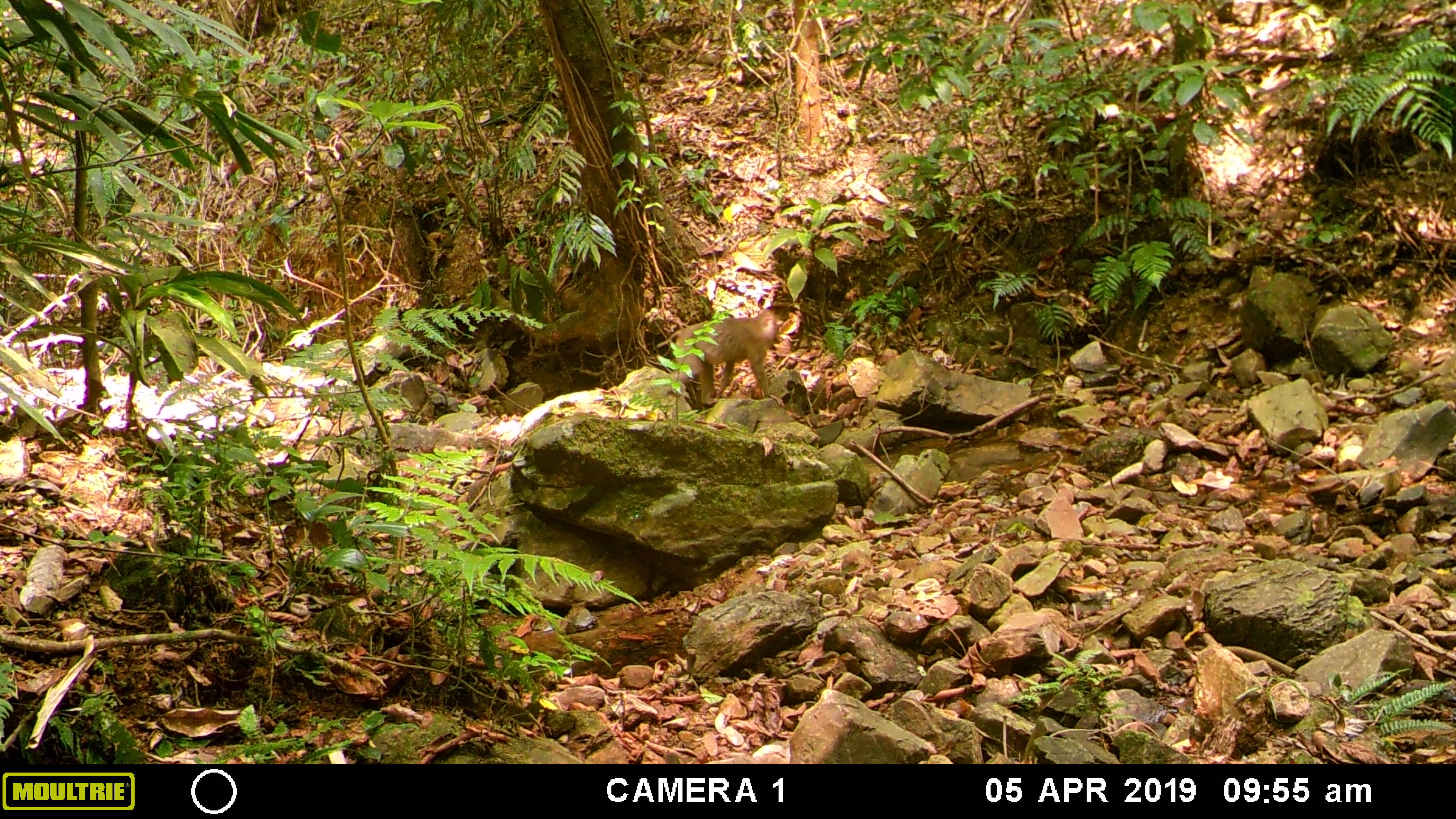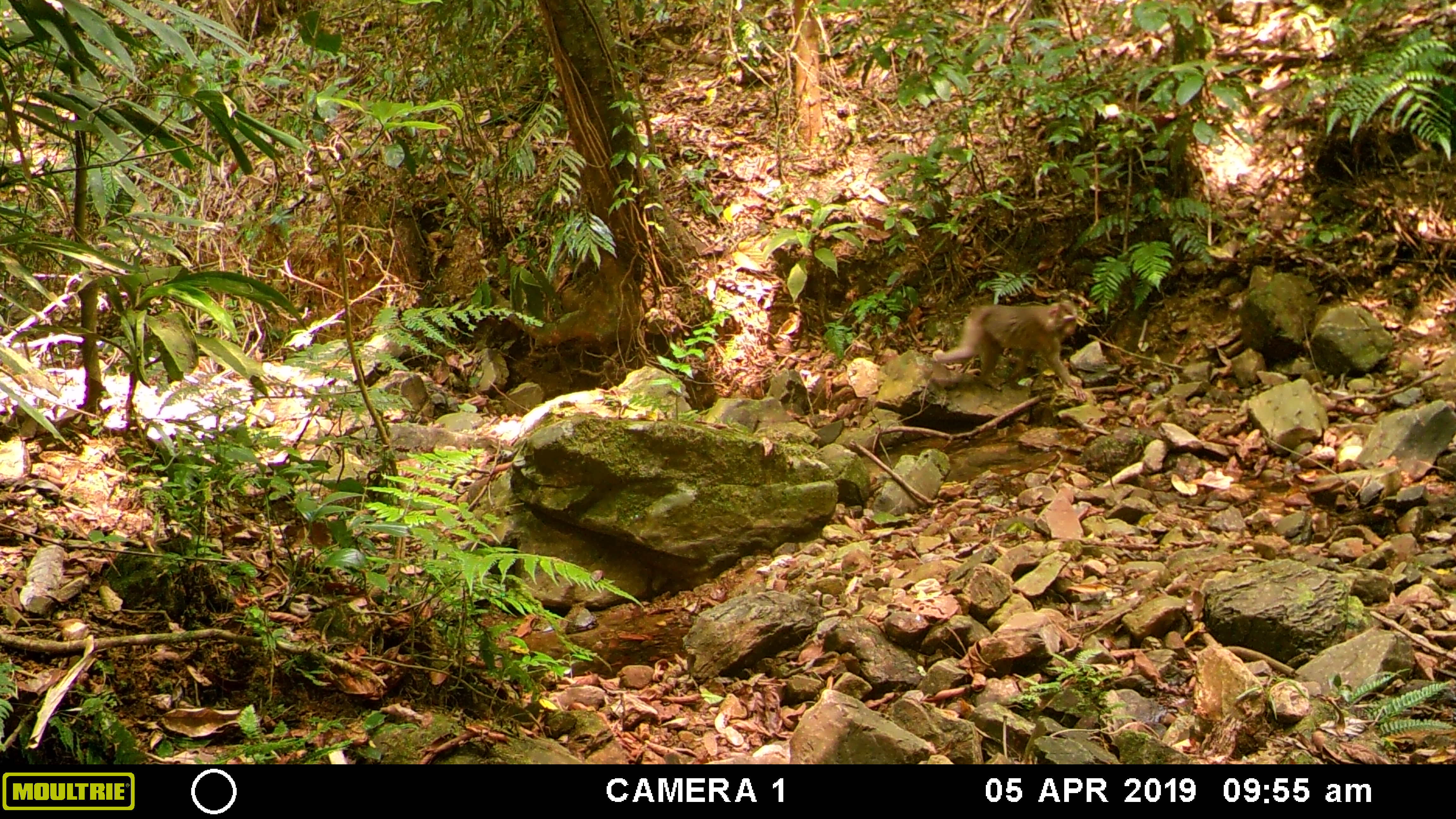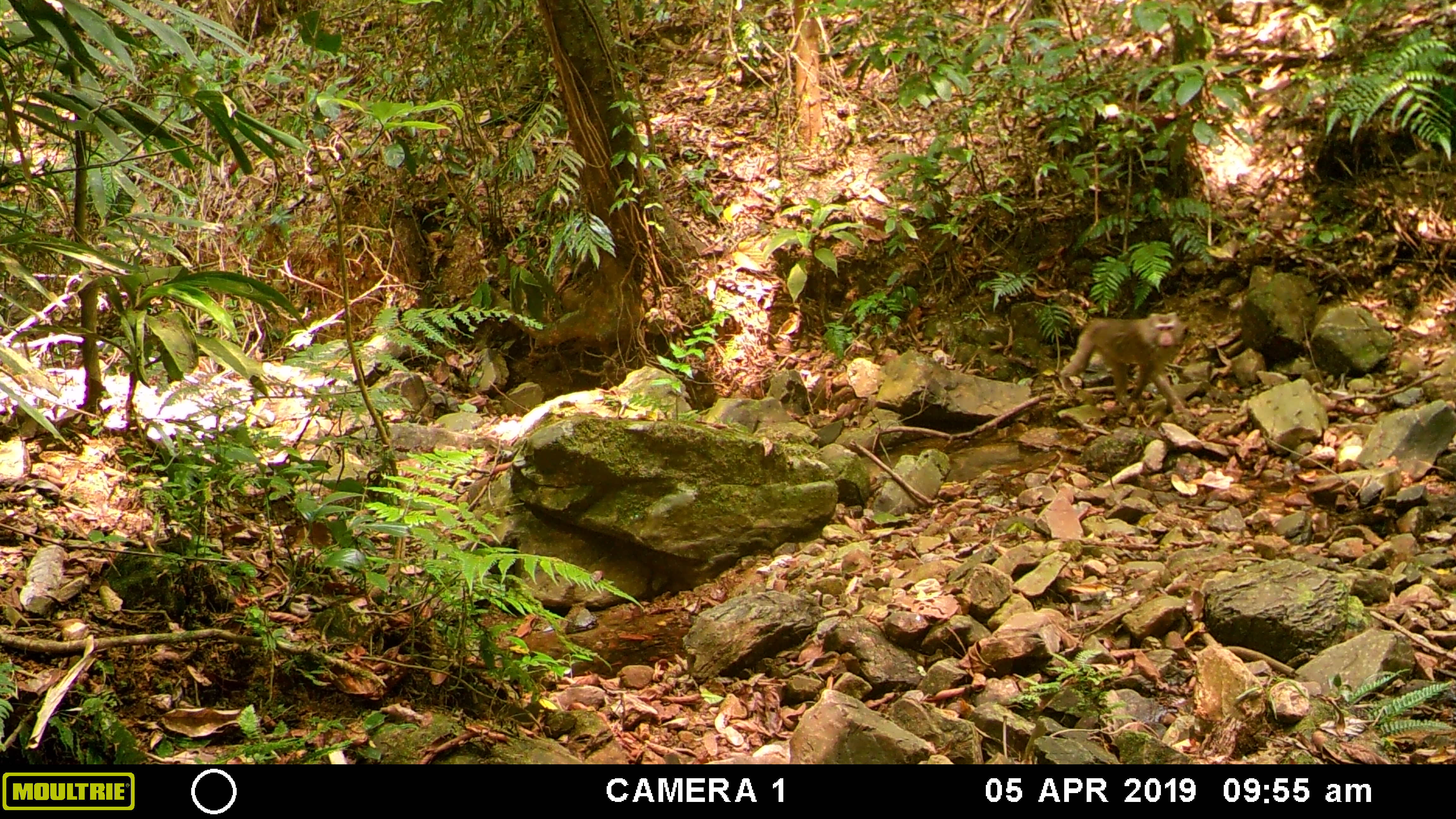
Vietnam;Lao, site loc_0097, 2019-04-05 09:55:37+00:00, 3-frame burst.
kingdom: Animalia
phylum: Chordata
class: Mammalia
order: Primates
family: Cercopithecidae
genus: Macaca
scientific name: Macaca nemestrina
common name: pig-tailed macaque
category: pig tailed macaque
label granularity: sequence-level